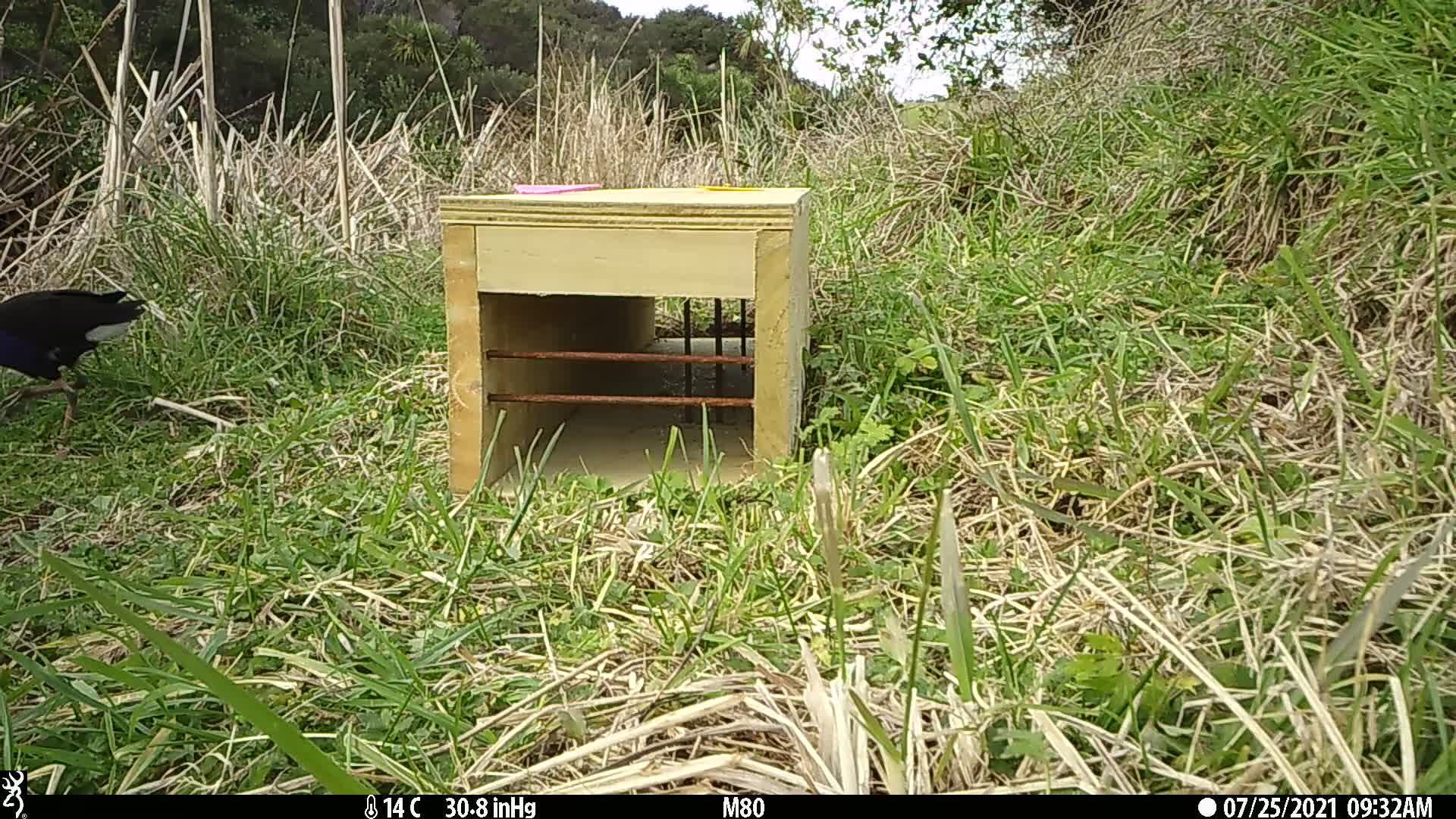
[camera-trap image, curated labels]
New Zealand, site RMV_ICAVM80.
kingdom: Animalia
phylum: Chordata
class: Aves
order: Gruiformes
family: Rallidae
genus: Porphyrio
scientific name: Porphyrio melanotus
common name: australasian swamphen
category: pukeko